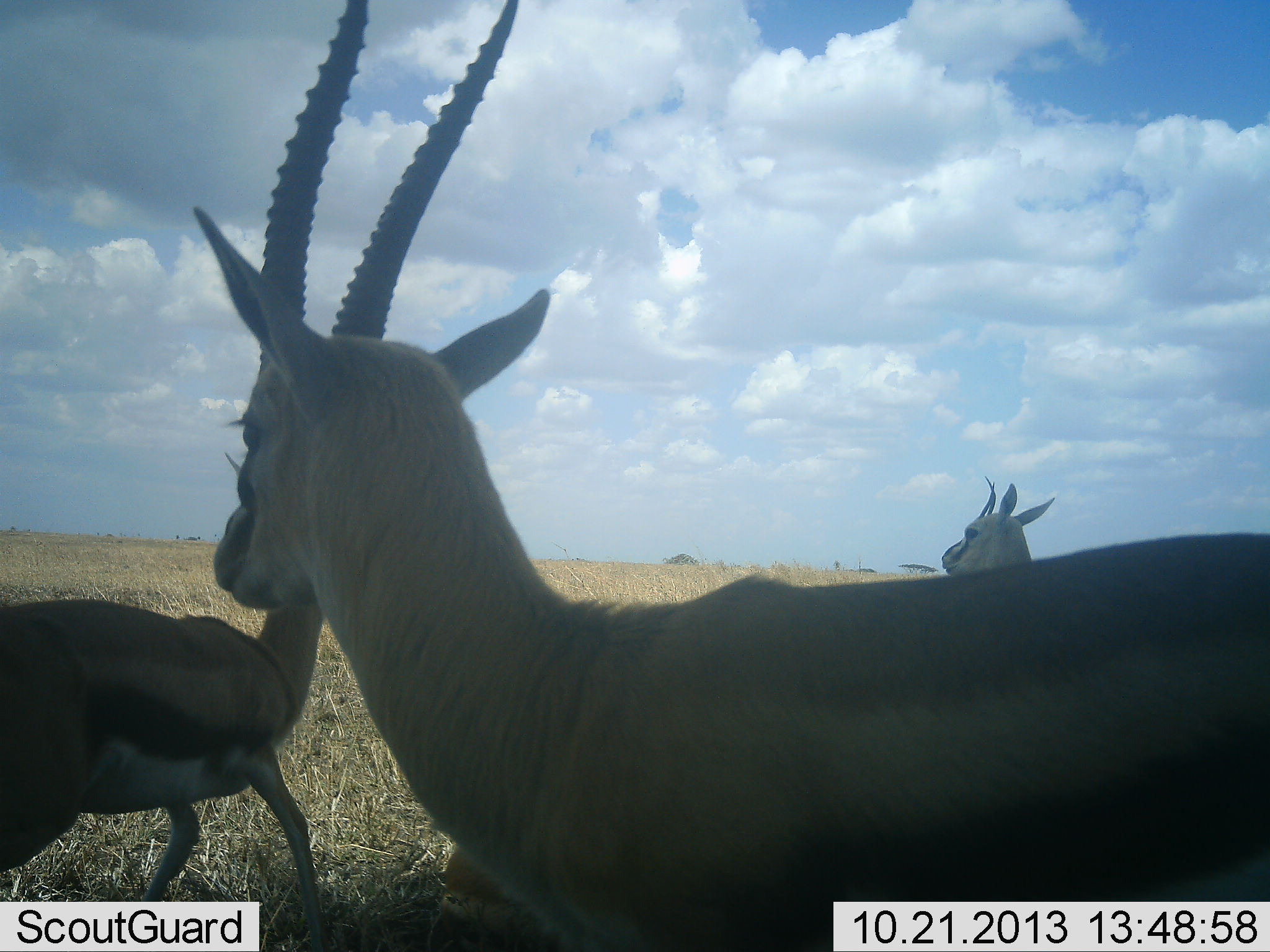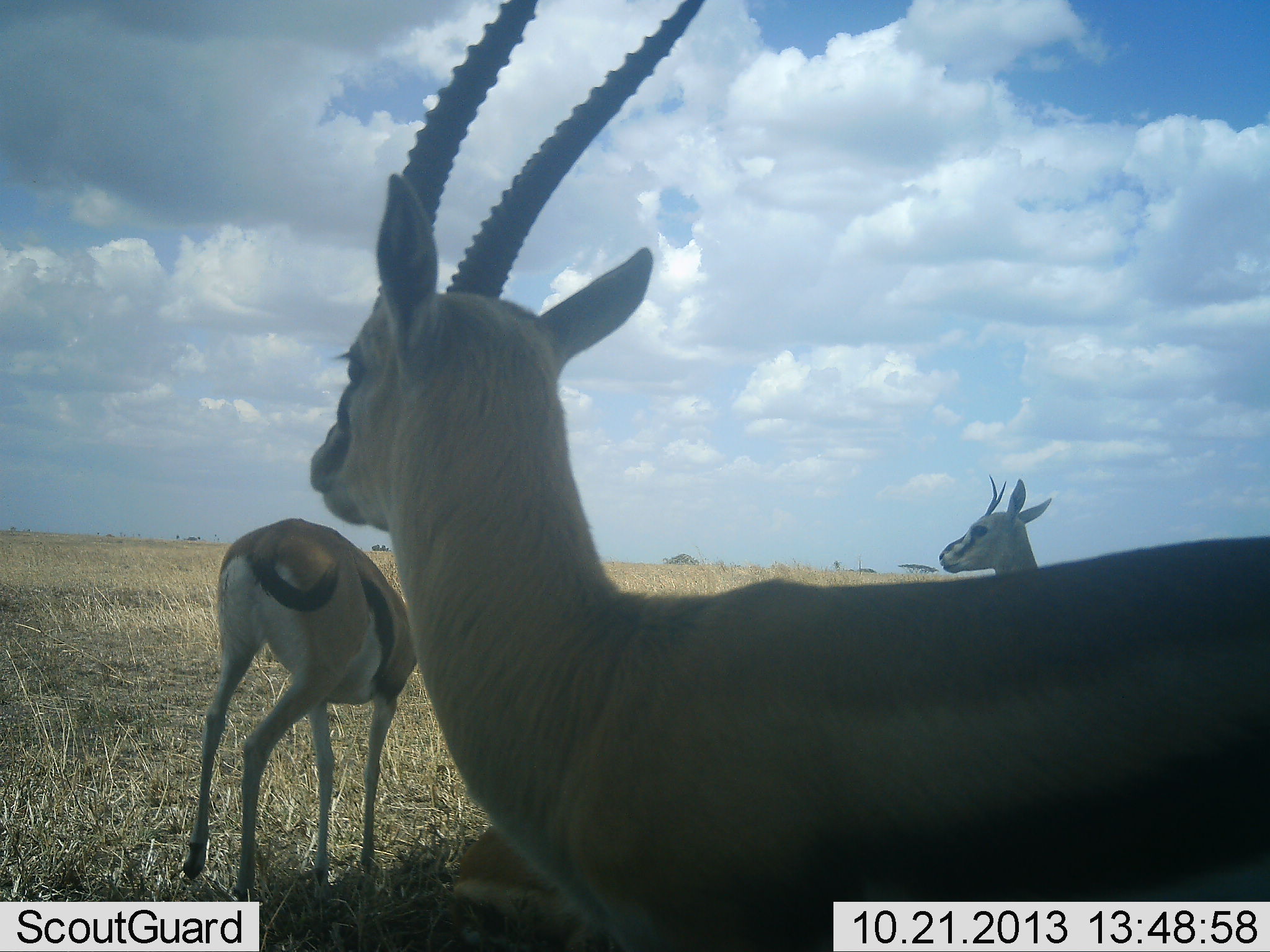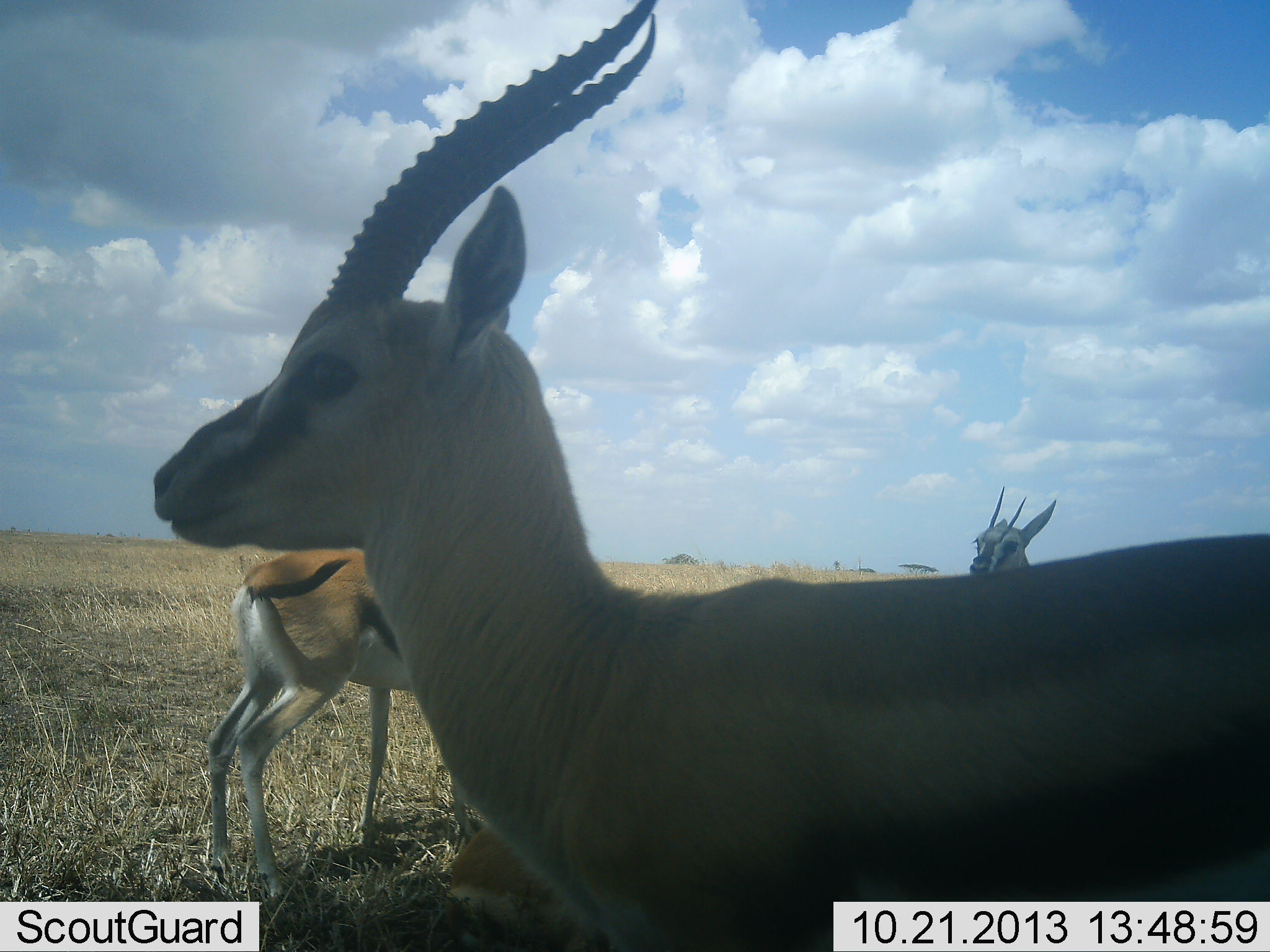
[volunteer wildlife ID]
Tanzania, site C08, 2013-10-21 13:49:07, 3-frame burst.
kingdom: Animalia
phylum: Chordata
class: Mammalia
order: Artiodactyla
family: Bovidae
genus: Eudorcas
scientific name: Eudorcas thomsonii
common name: thomson's gazelle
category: gazellethomsons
Gazellethomsons (thomson's gazelle) (Eudorcas thomsonii), count 3. Behavior (volunteer vote fractions): standing 88%, resting 19%, moving 50%, interacting 0%. Young present (vote fraction): 0%. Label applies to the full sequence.